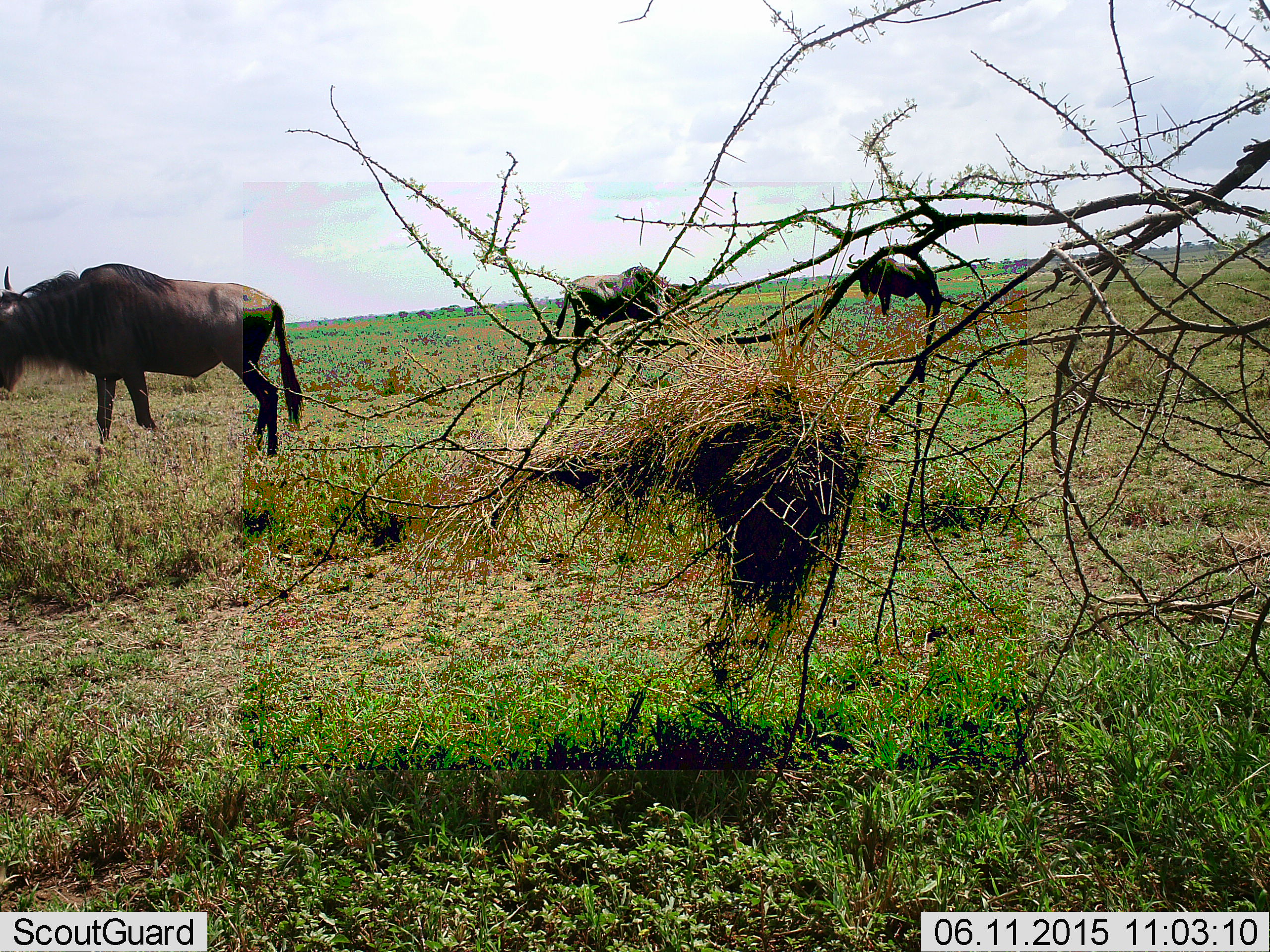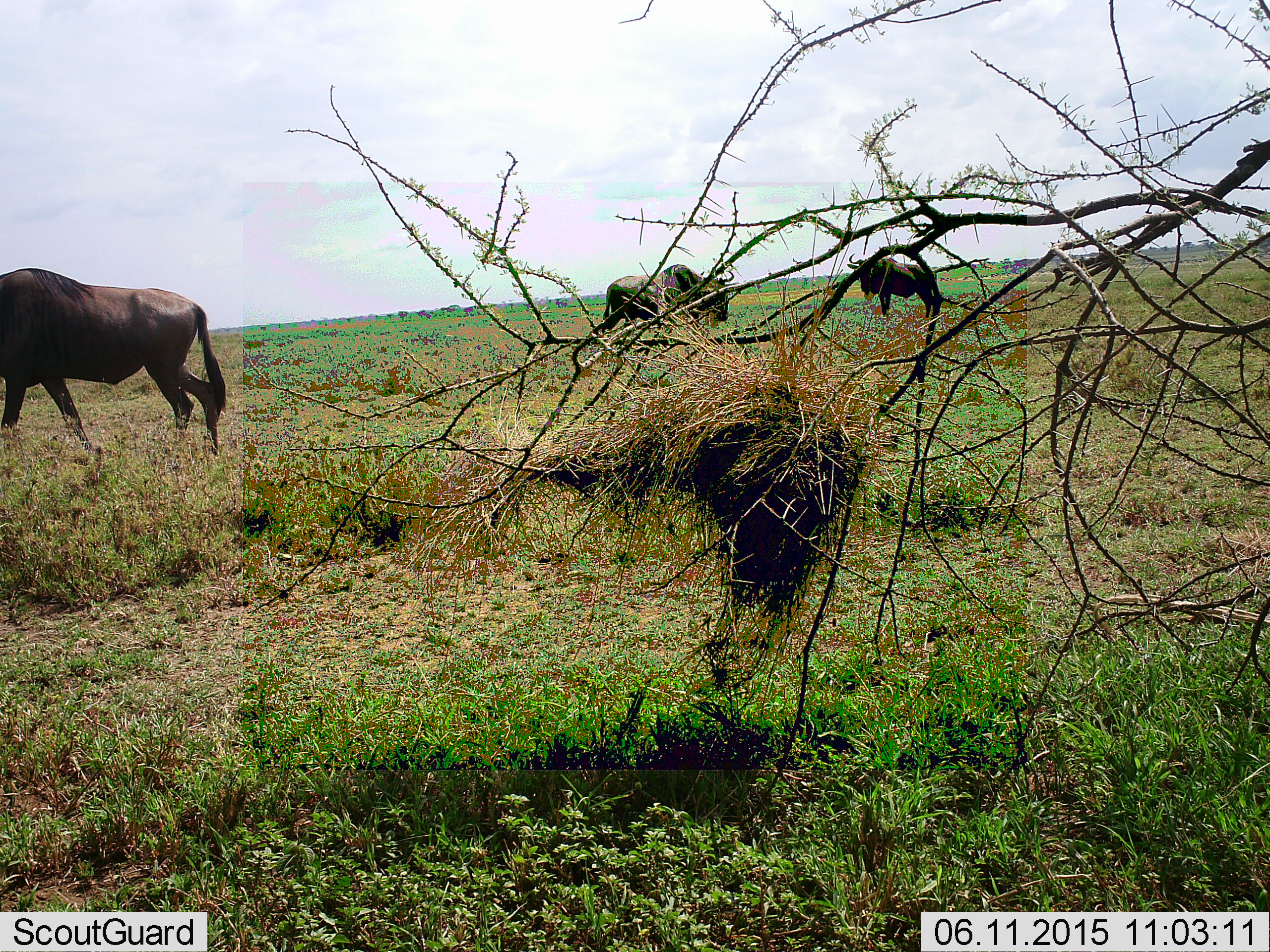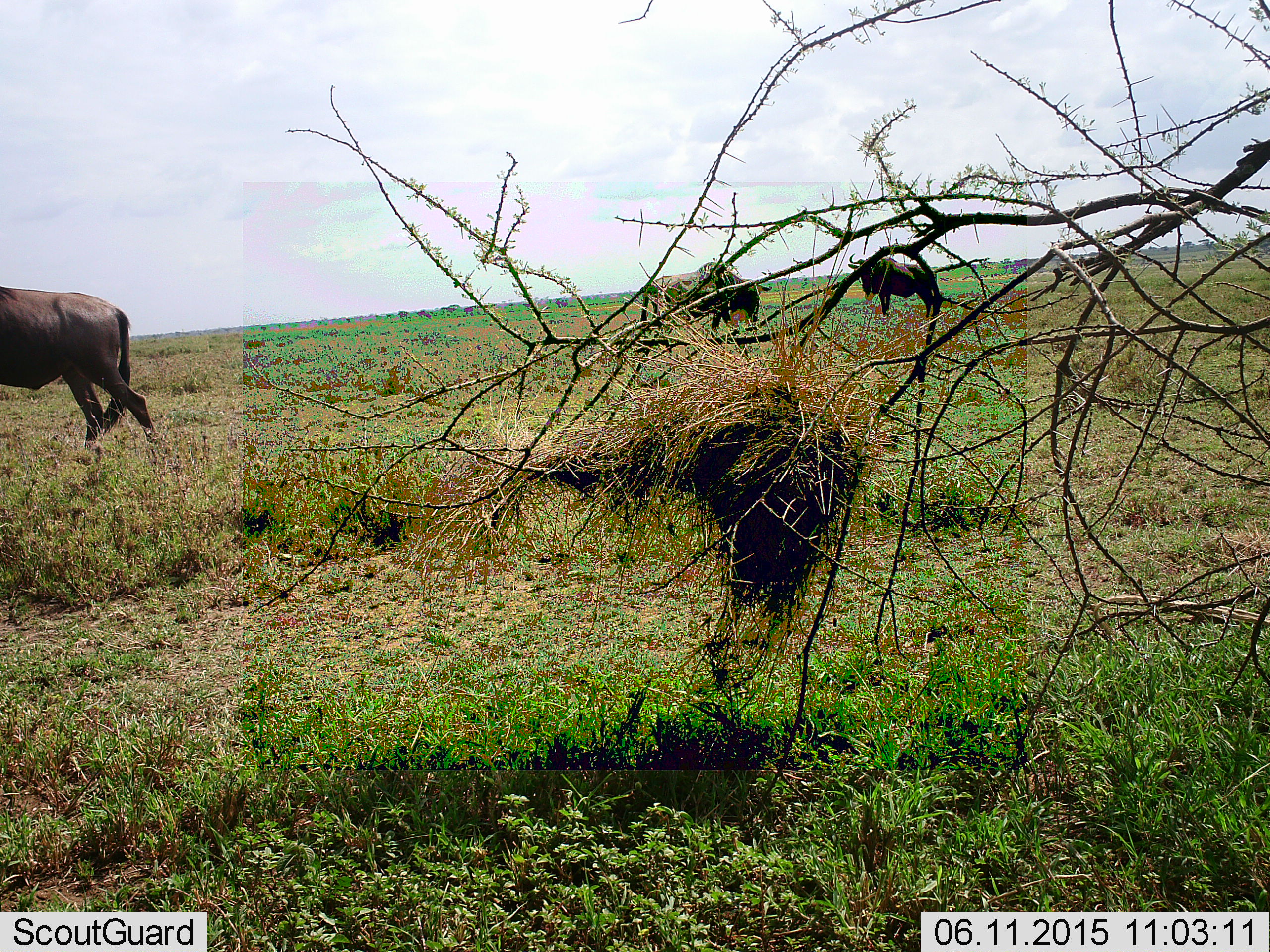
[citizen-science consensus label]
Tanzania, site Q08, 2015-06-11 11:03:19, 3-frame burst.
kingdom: Animalia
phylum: Chordata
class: Mammalia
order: Artiodactyla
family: Bovidae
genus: Connochaetes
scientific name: Connochaetes taurinus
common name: blue wildebeest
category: wildebeest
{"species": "wildebeest (blue wildebeest) (Connochaetes taurinus)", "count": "3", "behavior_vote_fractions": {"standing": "70%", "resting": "0%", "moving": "90%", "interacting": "0%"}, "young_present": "0%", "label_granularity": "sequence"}